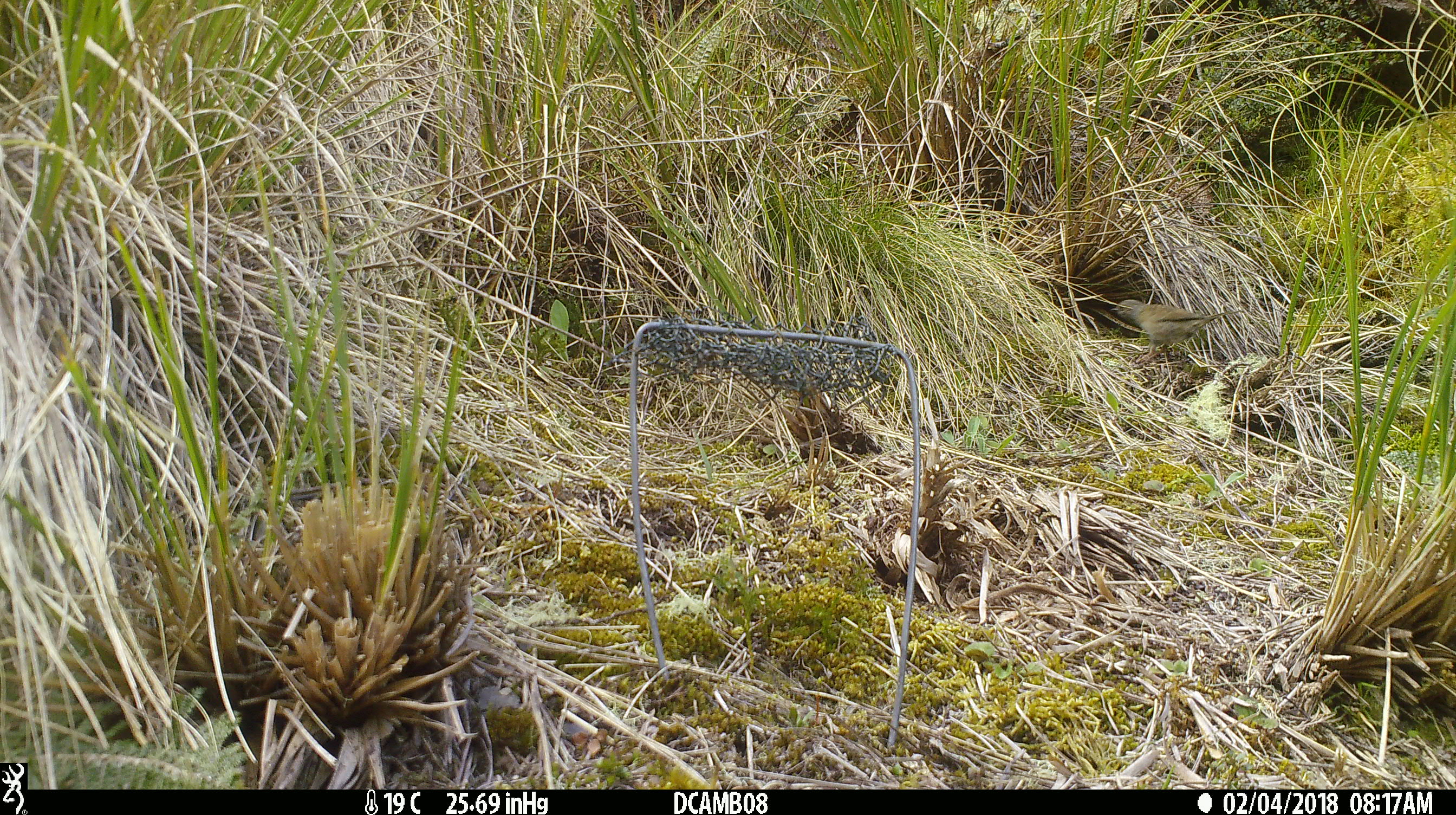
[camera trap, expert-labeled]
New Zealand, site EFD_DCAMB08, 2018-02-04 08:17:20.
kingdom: Animalia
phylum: Chordata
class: Aves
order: Passeriformes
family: Prunellidae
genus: Prunella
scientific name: Prunella modularis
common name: dunnock